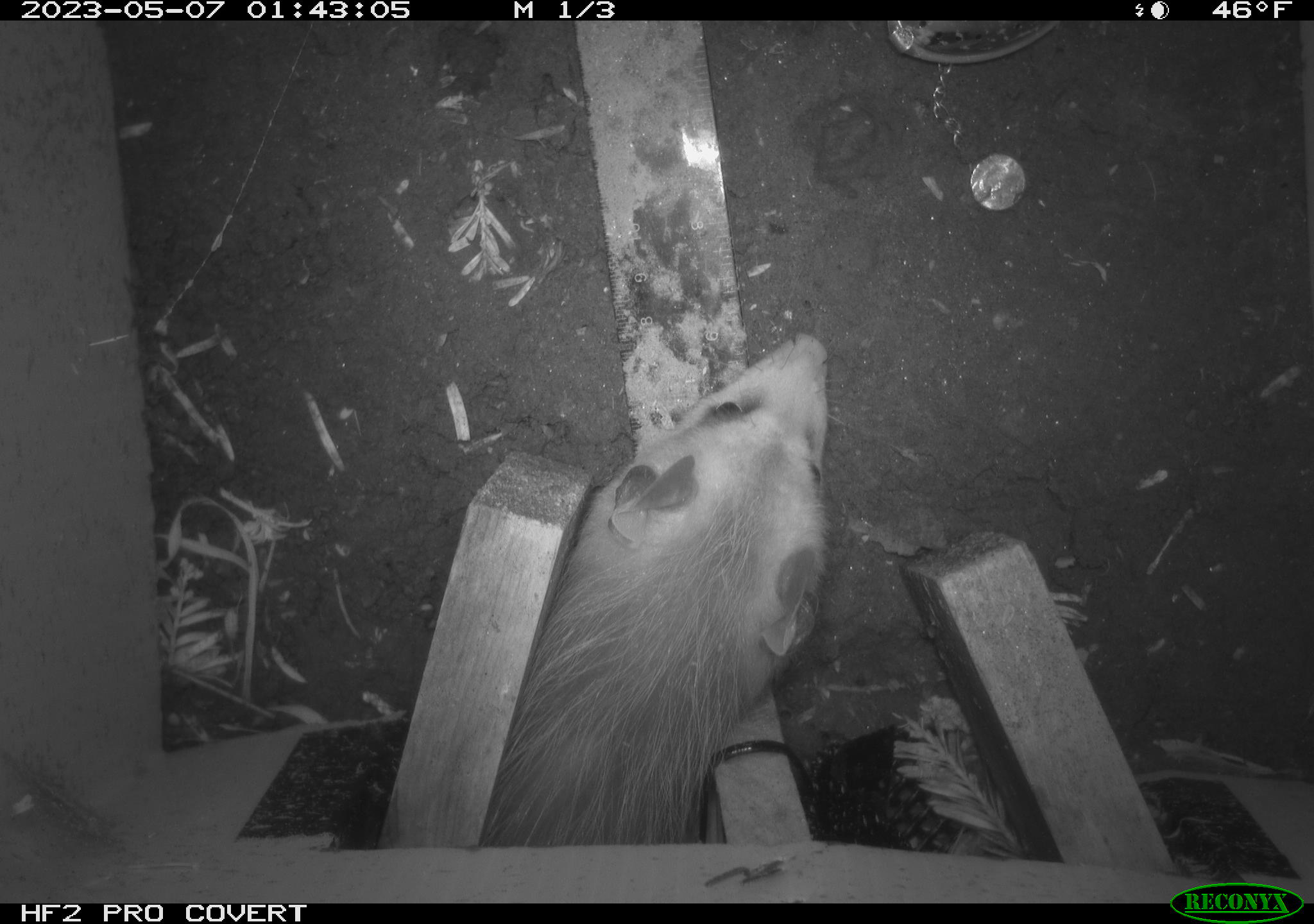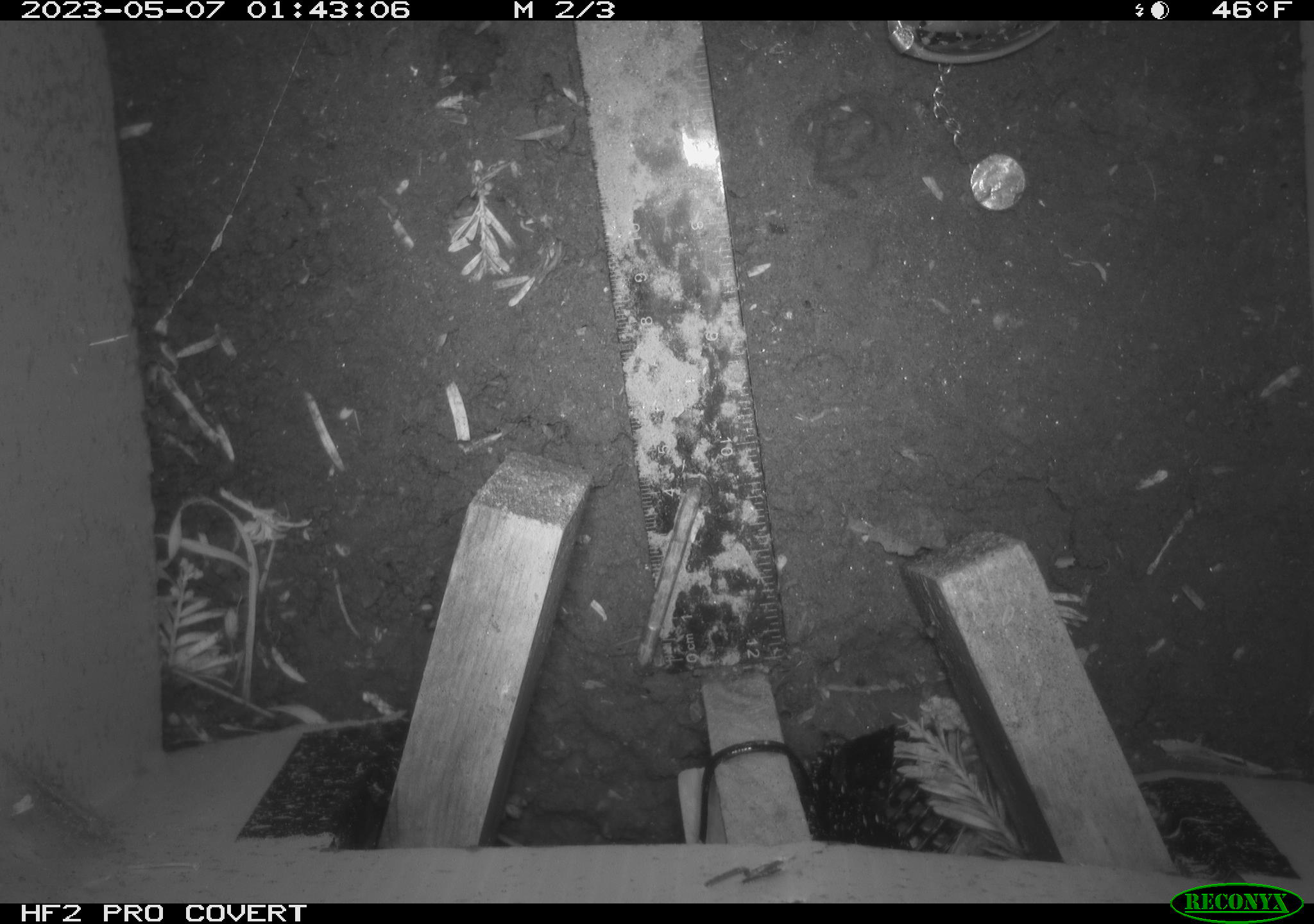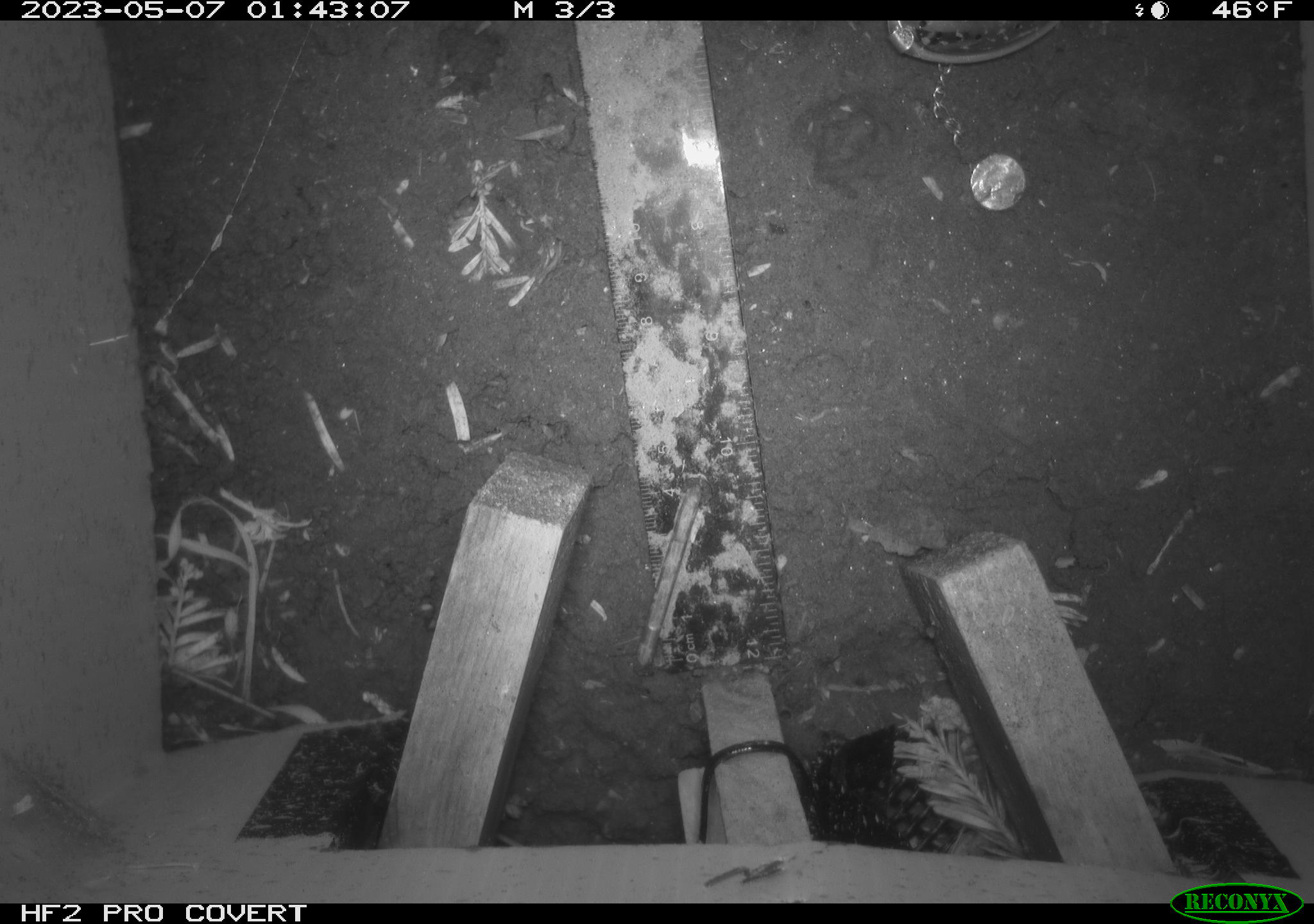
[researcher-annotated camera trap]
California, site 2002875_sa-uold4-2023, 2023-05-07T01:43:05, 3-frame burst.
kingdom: Animalia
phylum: Chordata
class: Mammalia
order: Didelphimorphia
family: Didelphidae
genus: Didelphis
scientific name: Didelphis virginiana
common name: virginia opossum